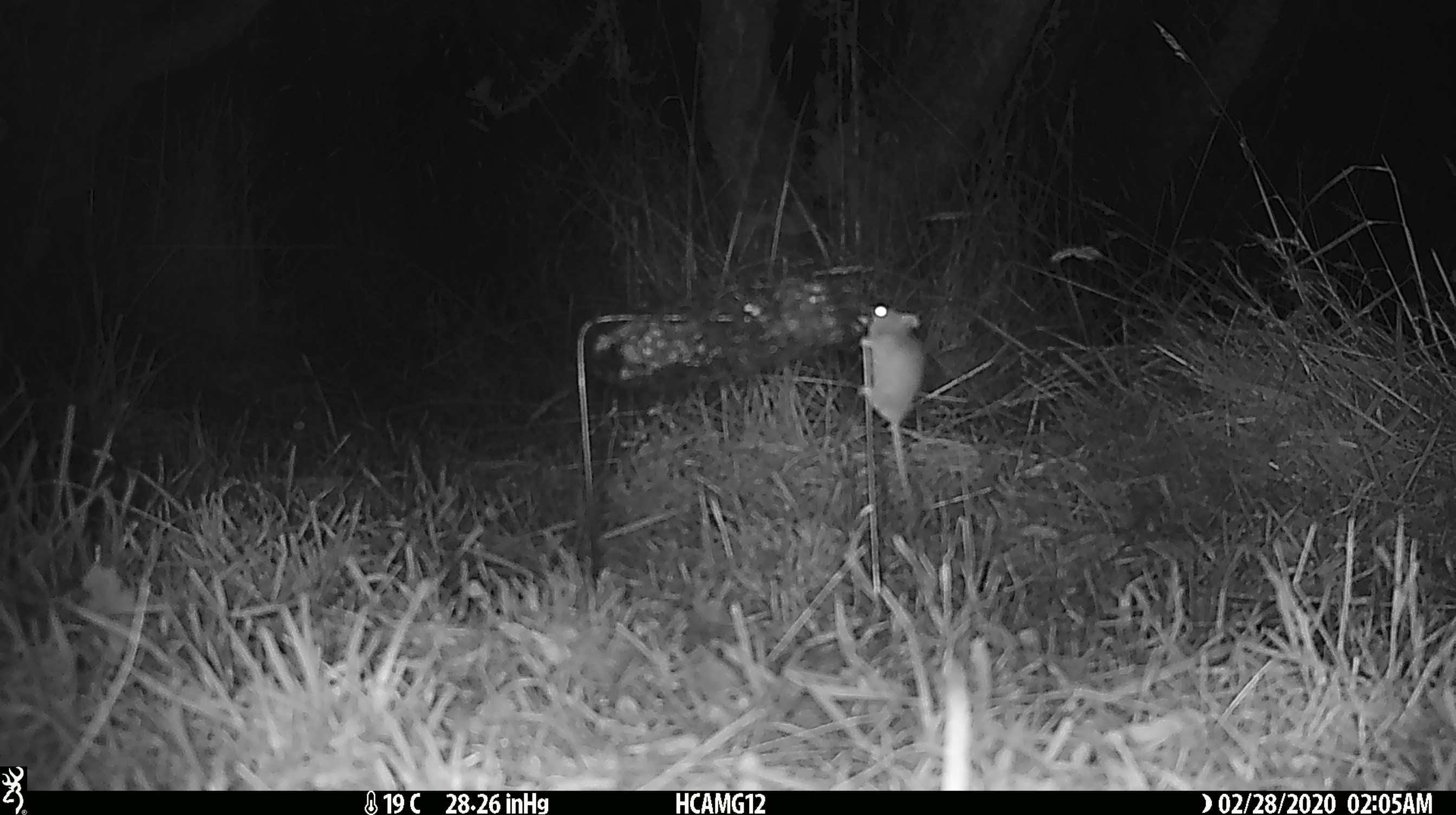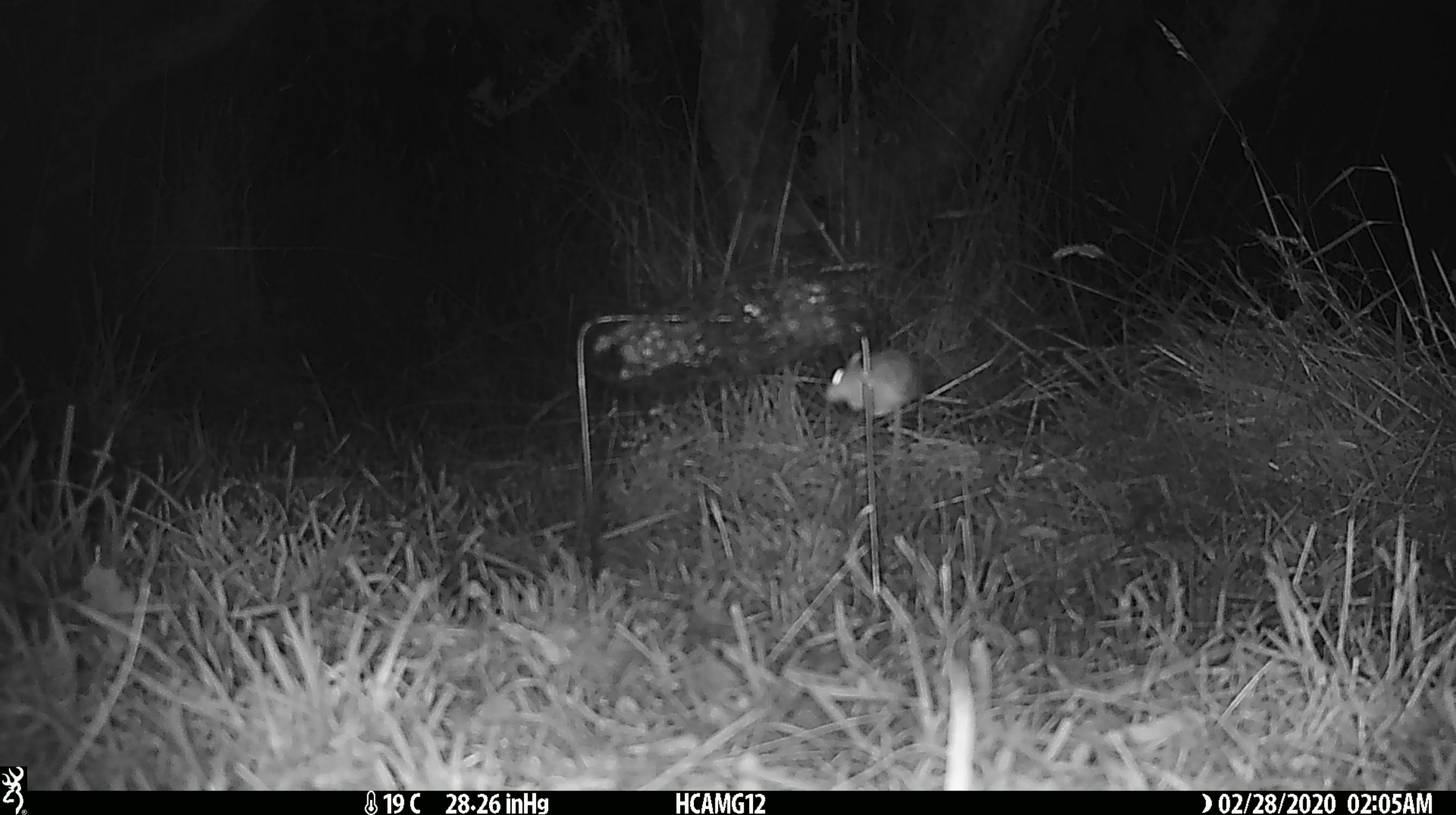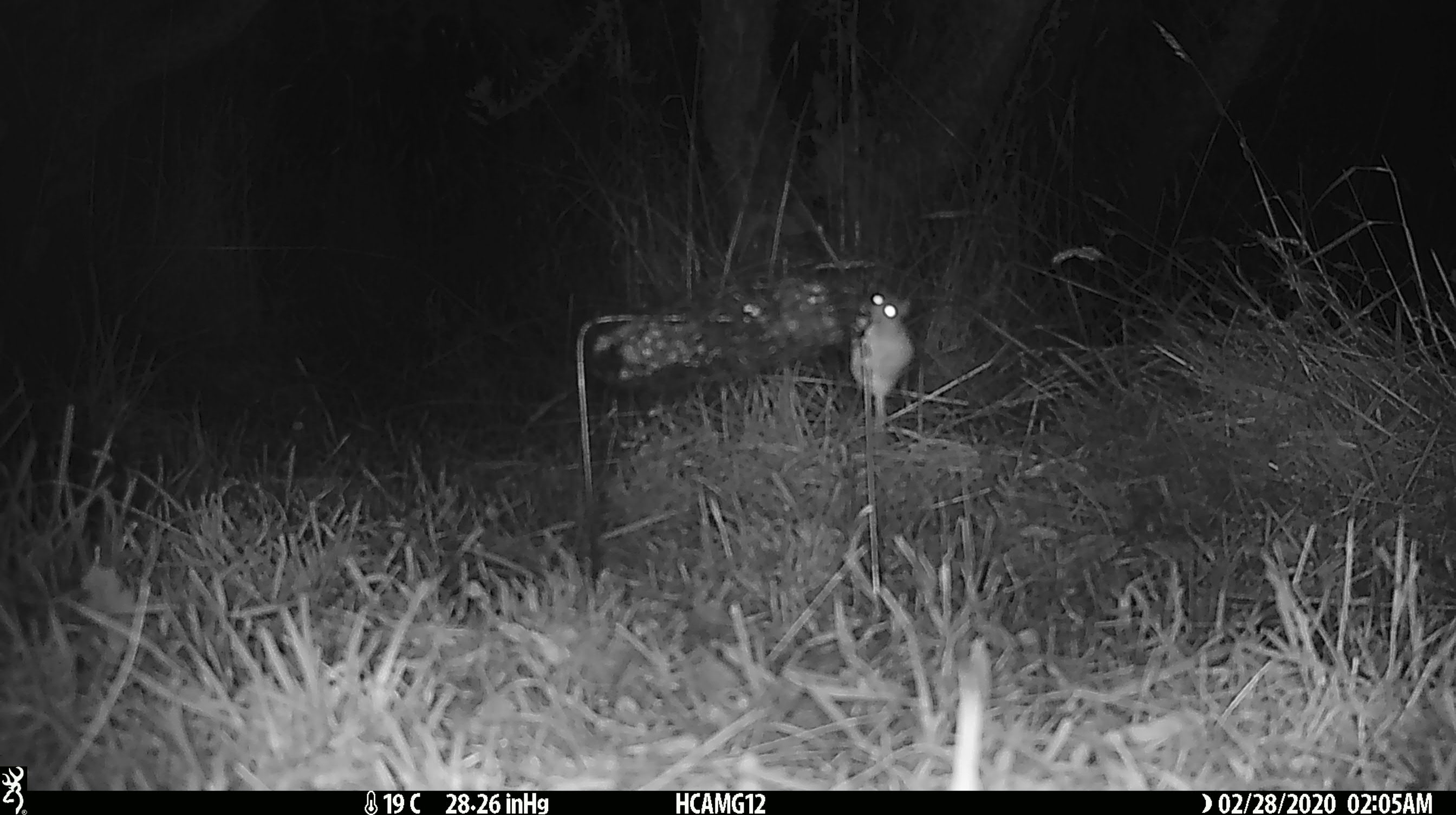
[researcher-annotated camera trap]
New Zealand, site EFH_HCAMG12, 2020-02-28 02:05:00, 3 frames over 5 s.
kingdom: Animalia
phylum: Chordata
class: Mammalia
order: Rodentia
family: Muridae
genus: Mus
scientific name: Mus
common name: mouse